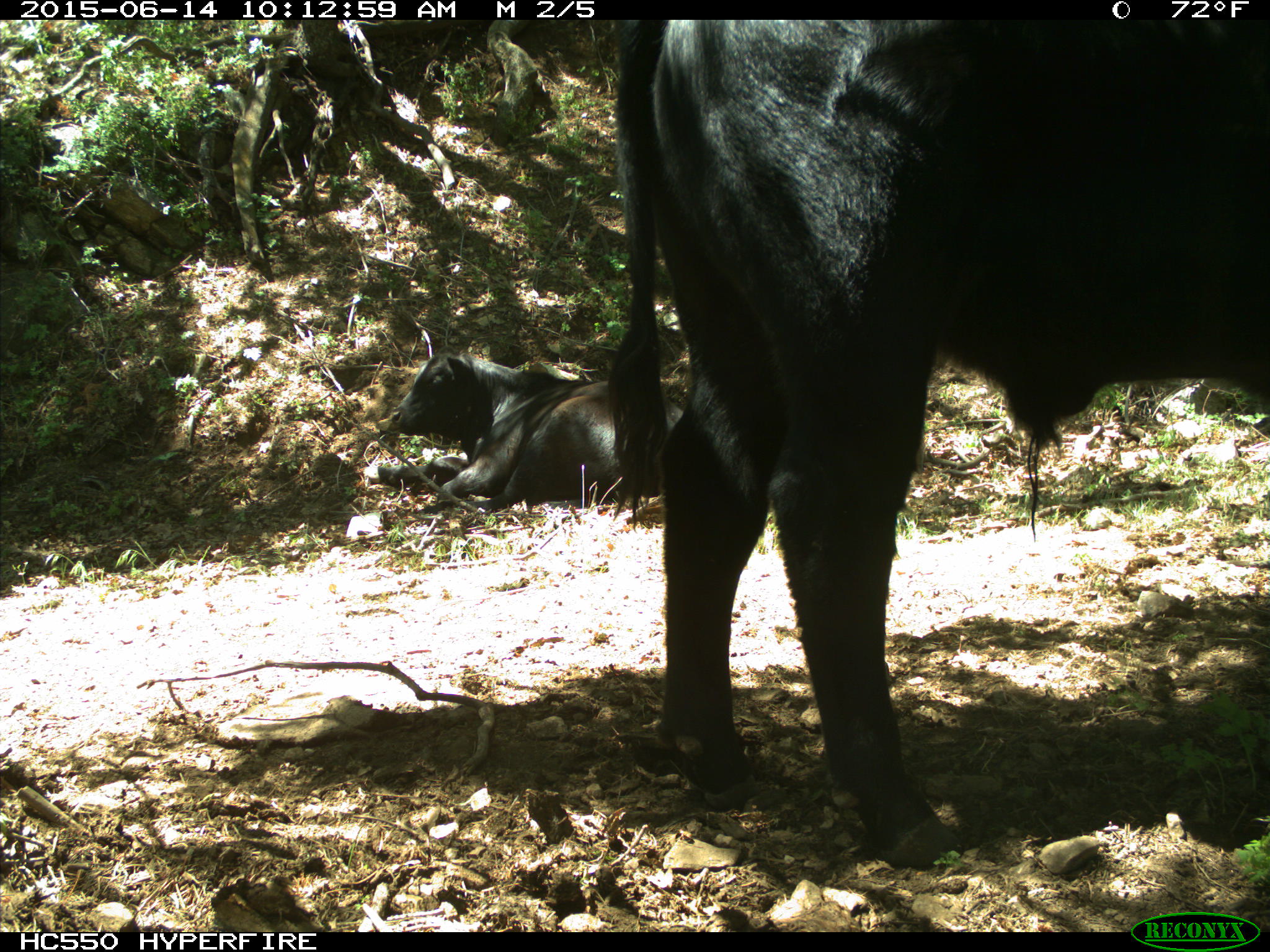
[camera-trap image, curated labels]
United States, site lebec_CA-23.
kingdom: Animalia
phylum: Chordata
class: Mammalia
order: Artiodactyla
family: Bovidae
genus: Bos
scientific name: Bos taurus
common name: domestic cow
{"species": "Bos taurus (domestic cow)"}